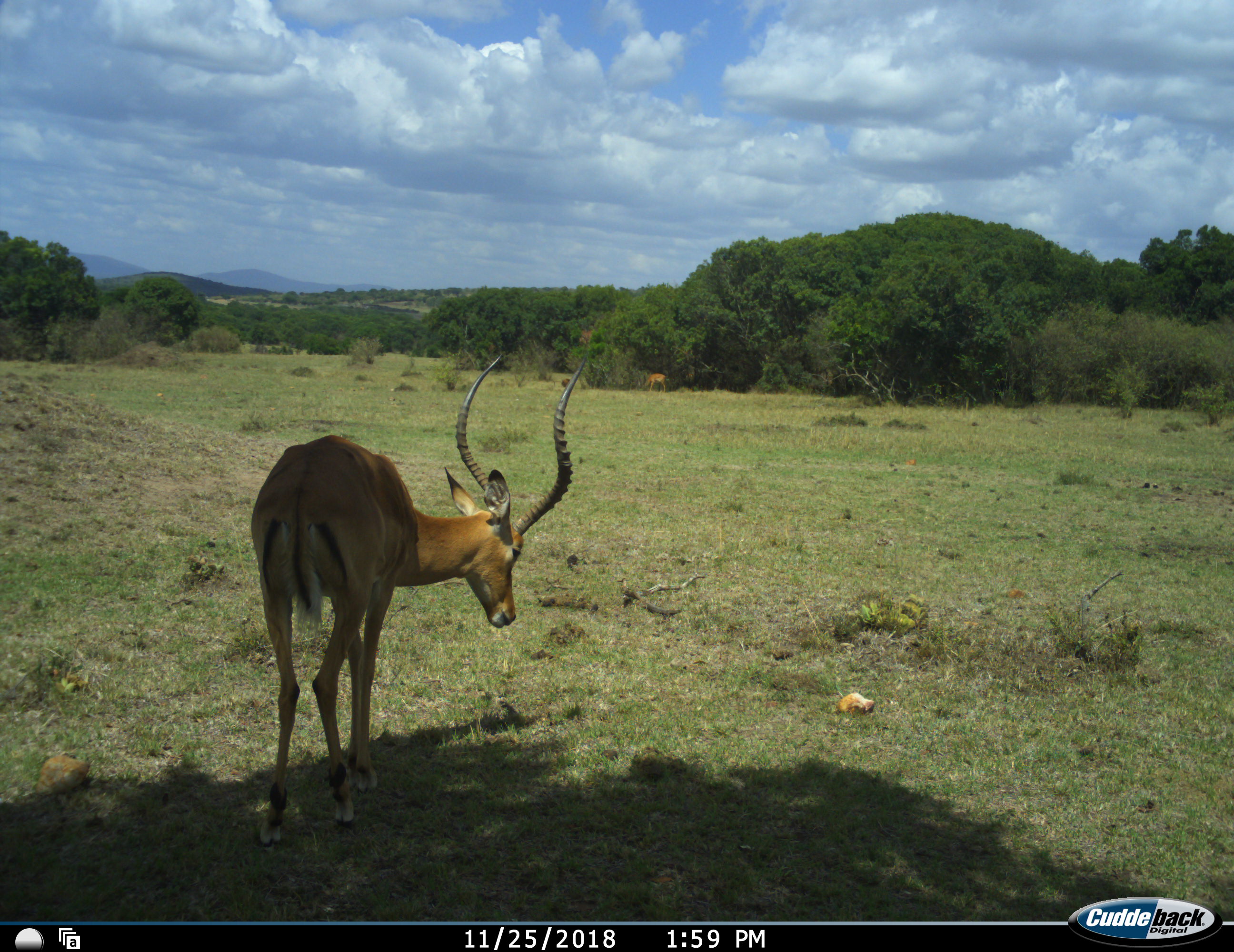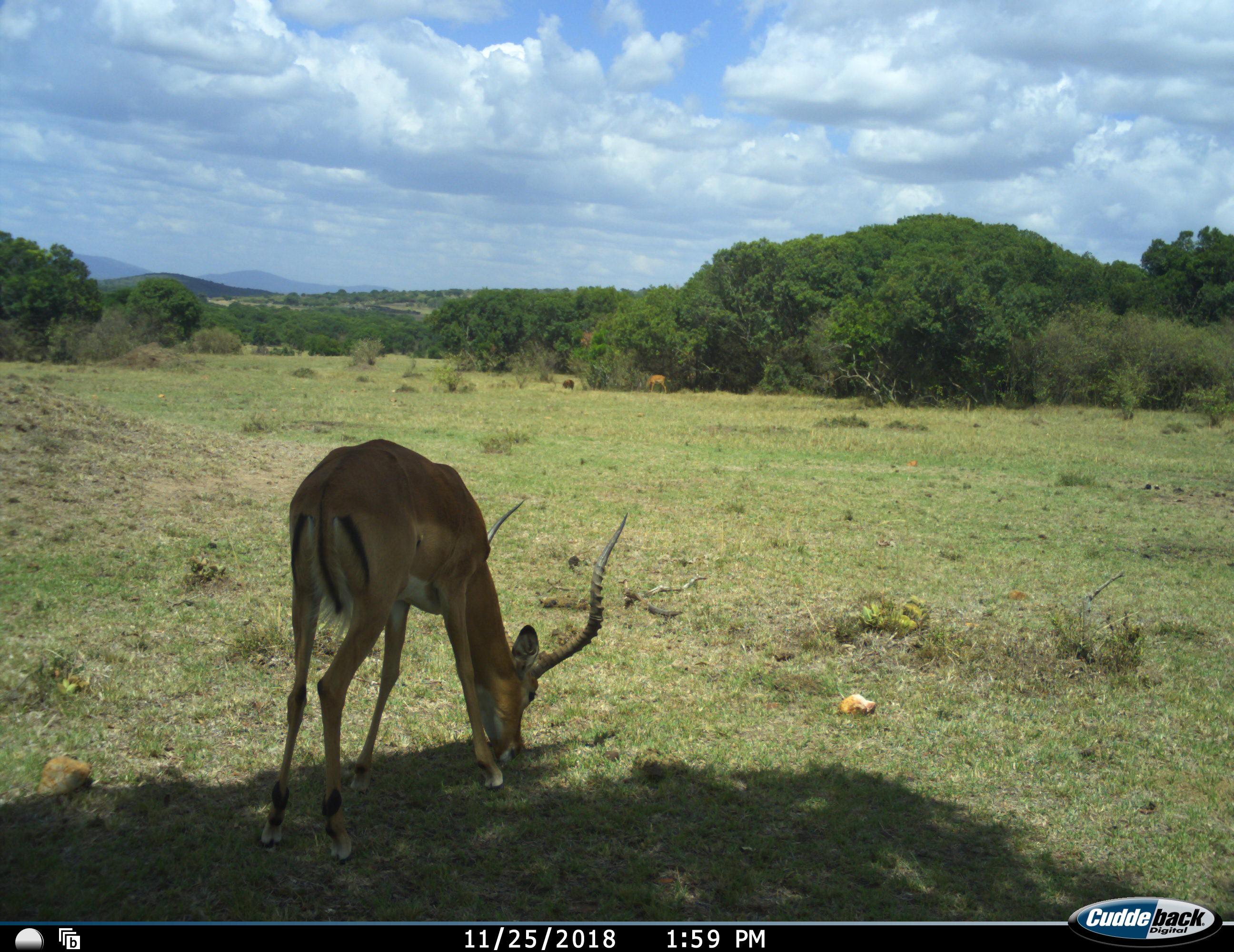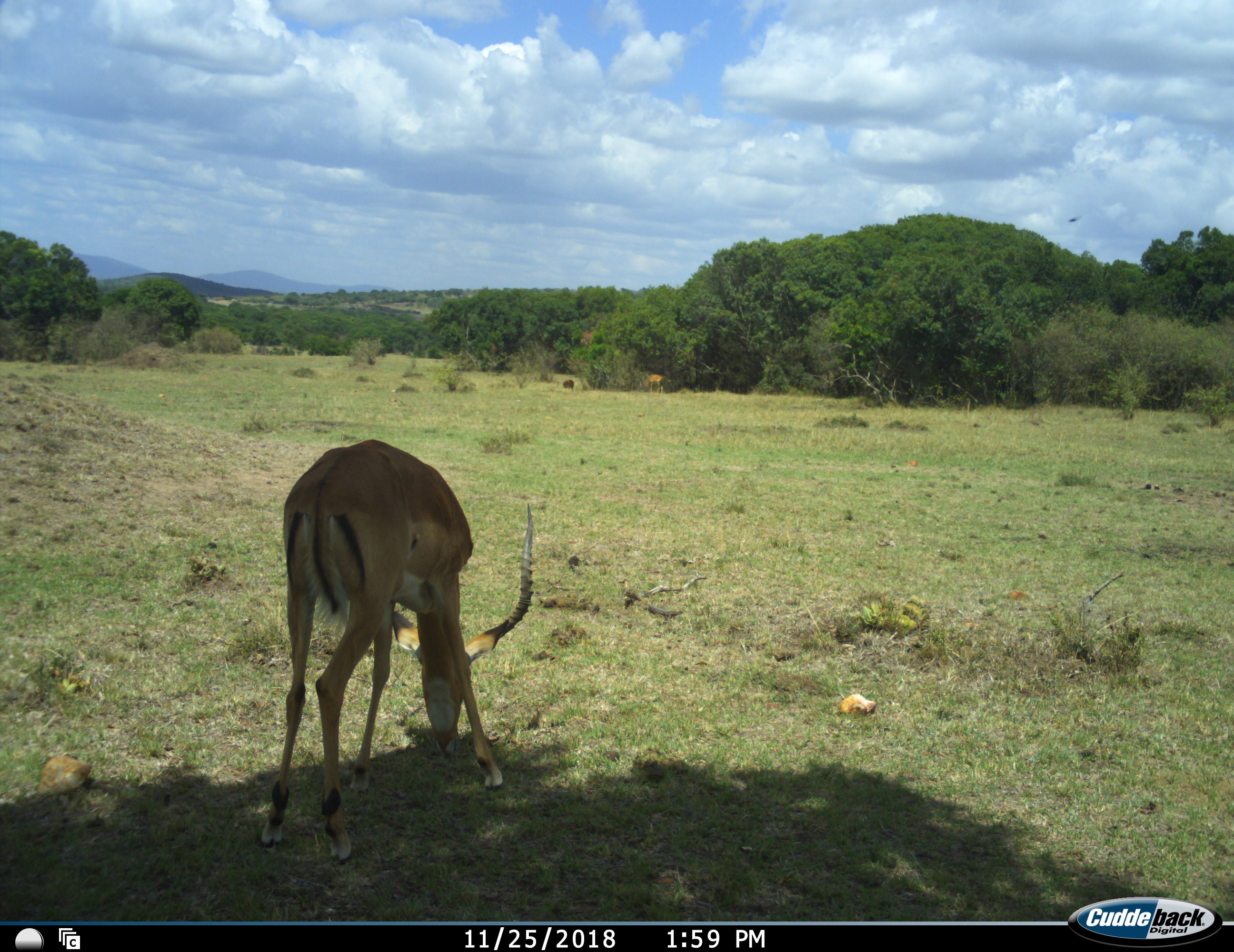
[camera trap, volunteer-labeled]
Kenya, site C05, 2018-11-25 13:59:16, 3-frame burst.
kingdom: Animalia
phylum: Chordata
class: Mammalia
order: Artiodactyla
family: Bovidae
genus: Aepyceros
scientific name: Aepyceros melampus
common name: impala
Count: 2.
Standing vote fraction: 44%.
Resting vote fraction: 0%.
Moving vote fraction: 44%.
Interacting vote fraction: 0%.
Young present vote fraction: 0%.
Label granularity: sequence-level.